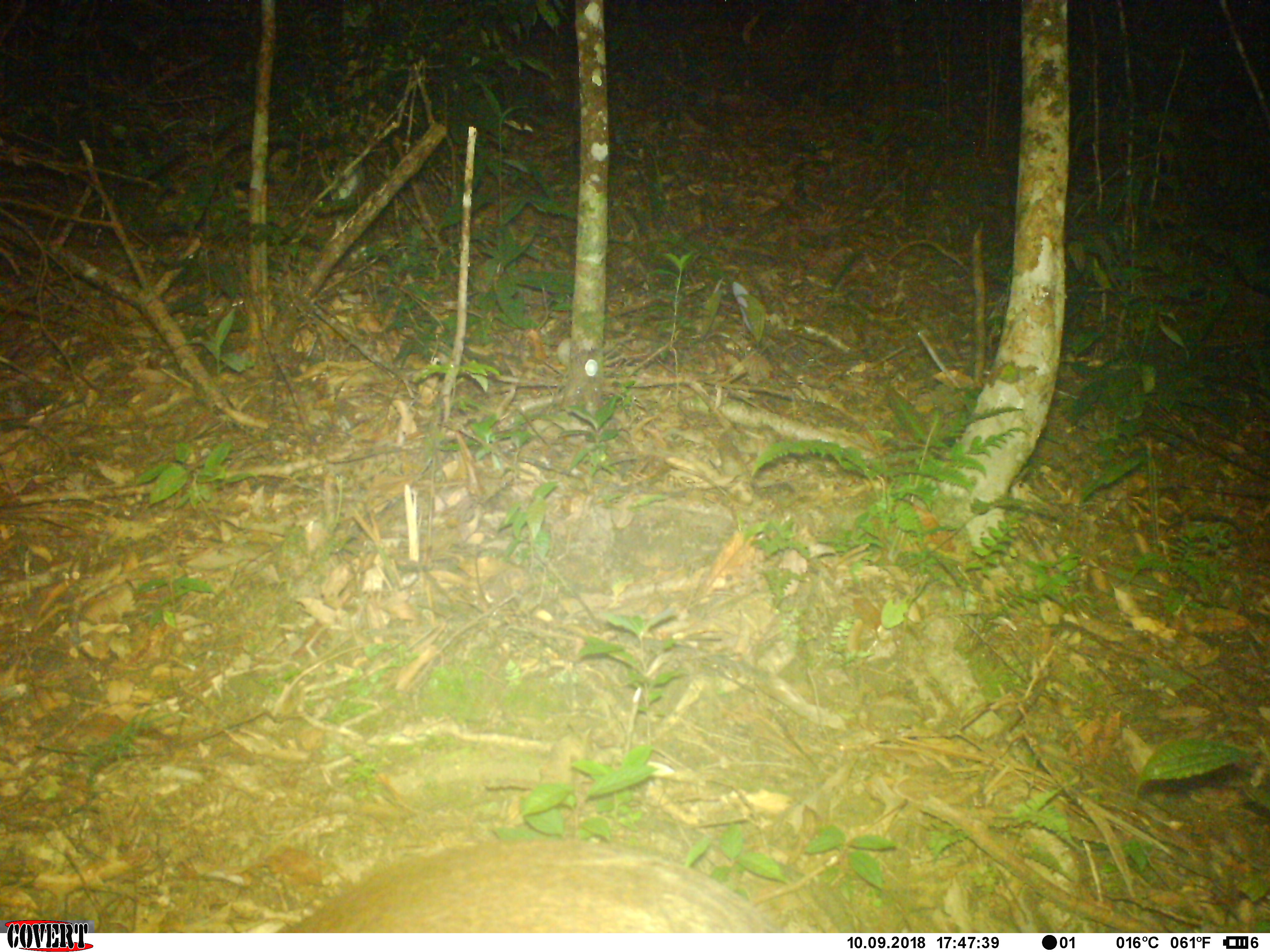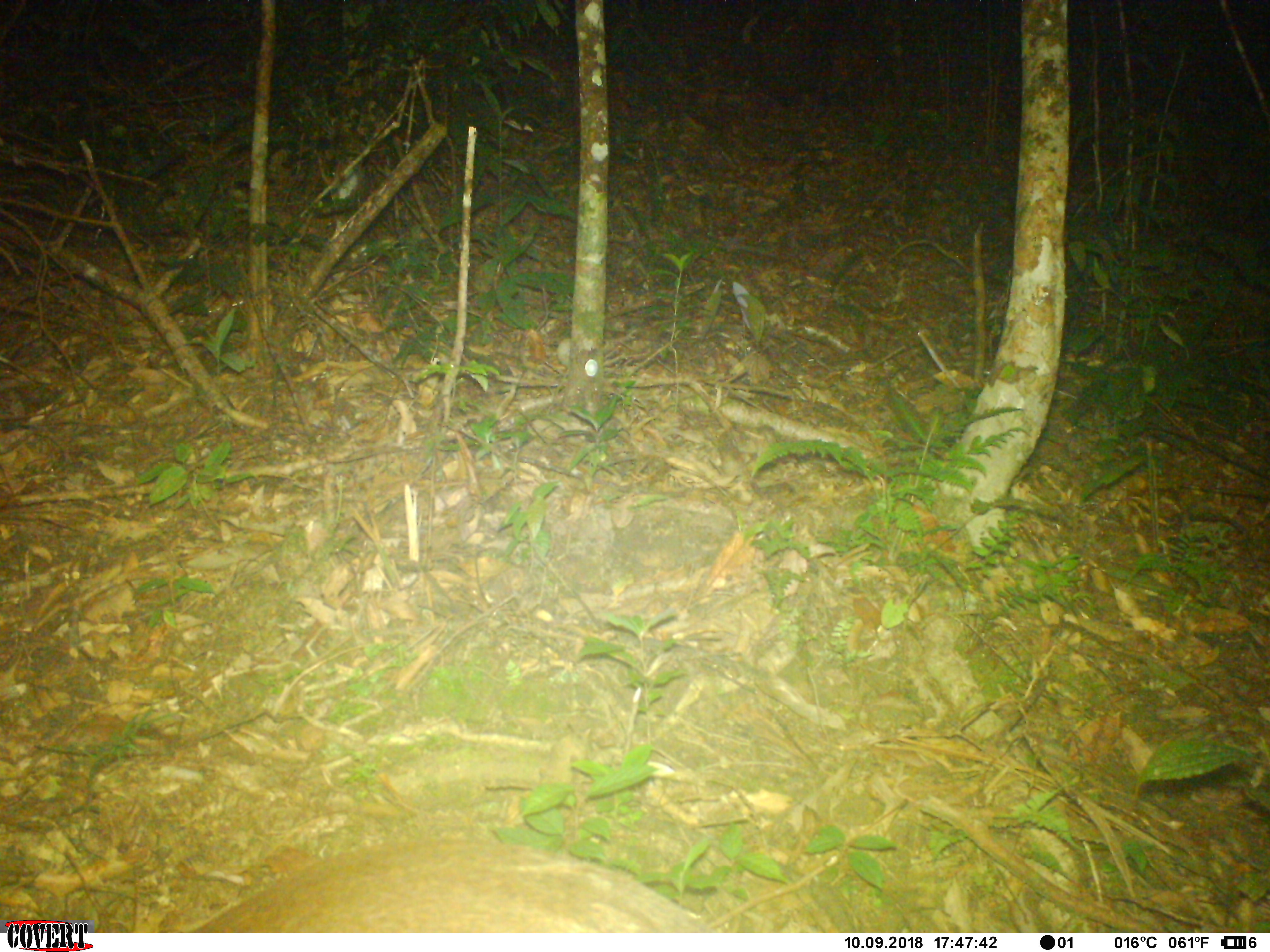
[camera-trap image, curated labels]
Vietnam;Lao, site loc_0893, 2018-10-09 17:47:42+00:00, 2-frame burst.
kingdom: Animalia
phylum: Chordata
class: Mammalia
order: Artiodactyla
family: Cervidae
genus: Muntiacus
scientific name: Muntiacus rooseveltorum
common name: roosevelt's muntjac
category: roosevelts muntjac group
Roosevelts muntjac group (roosevelt's muntjac) (Muntiacus rooseveltorum). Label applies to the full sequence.